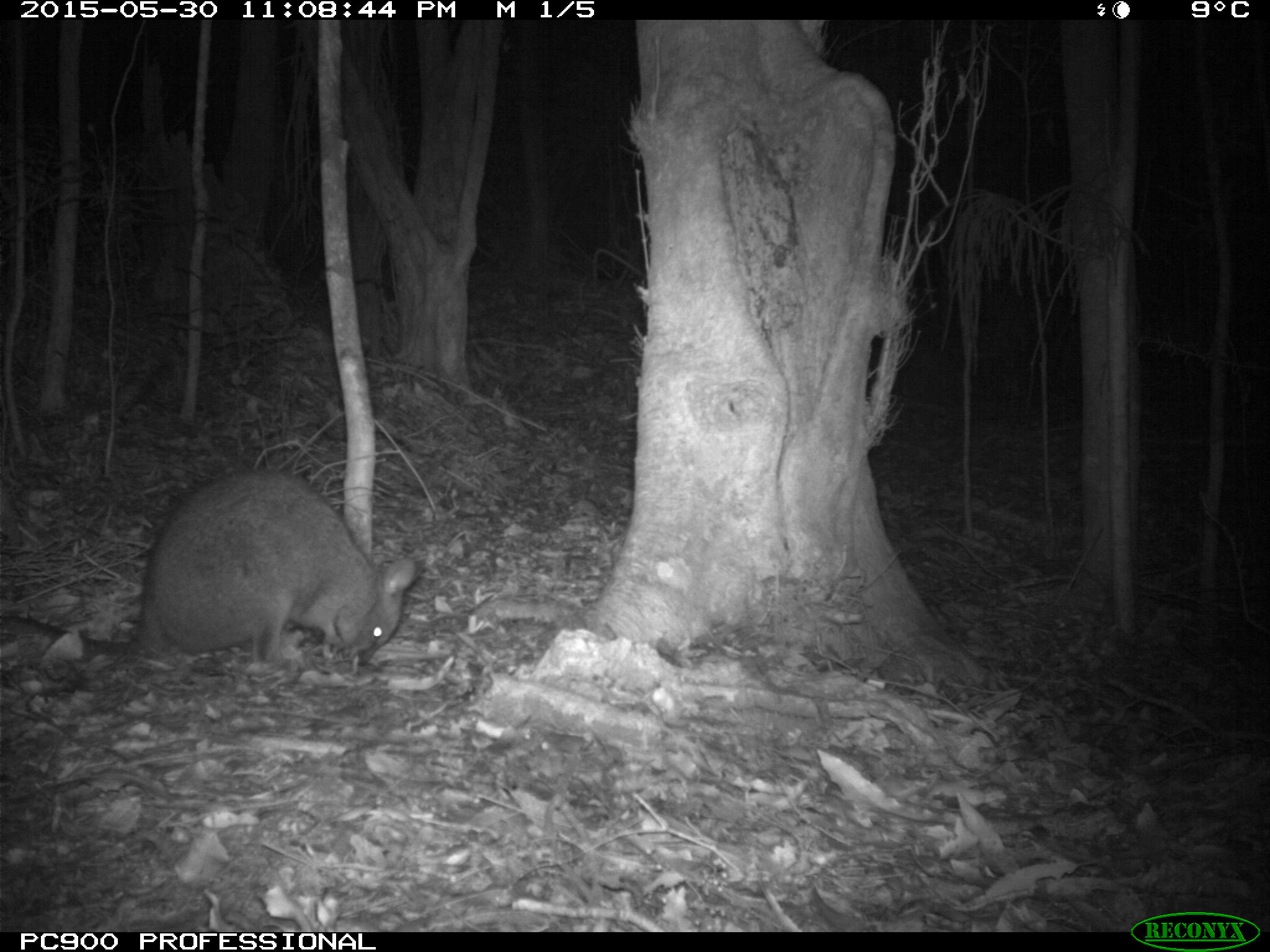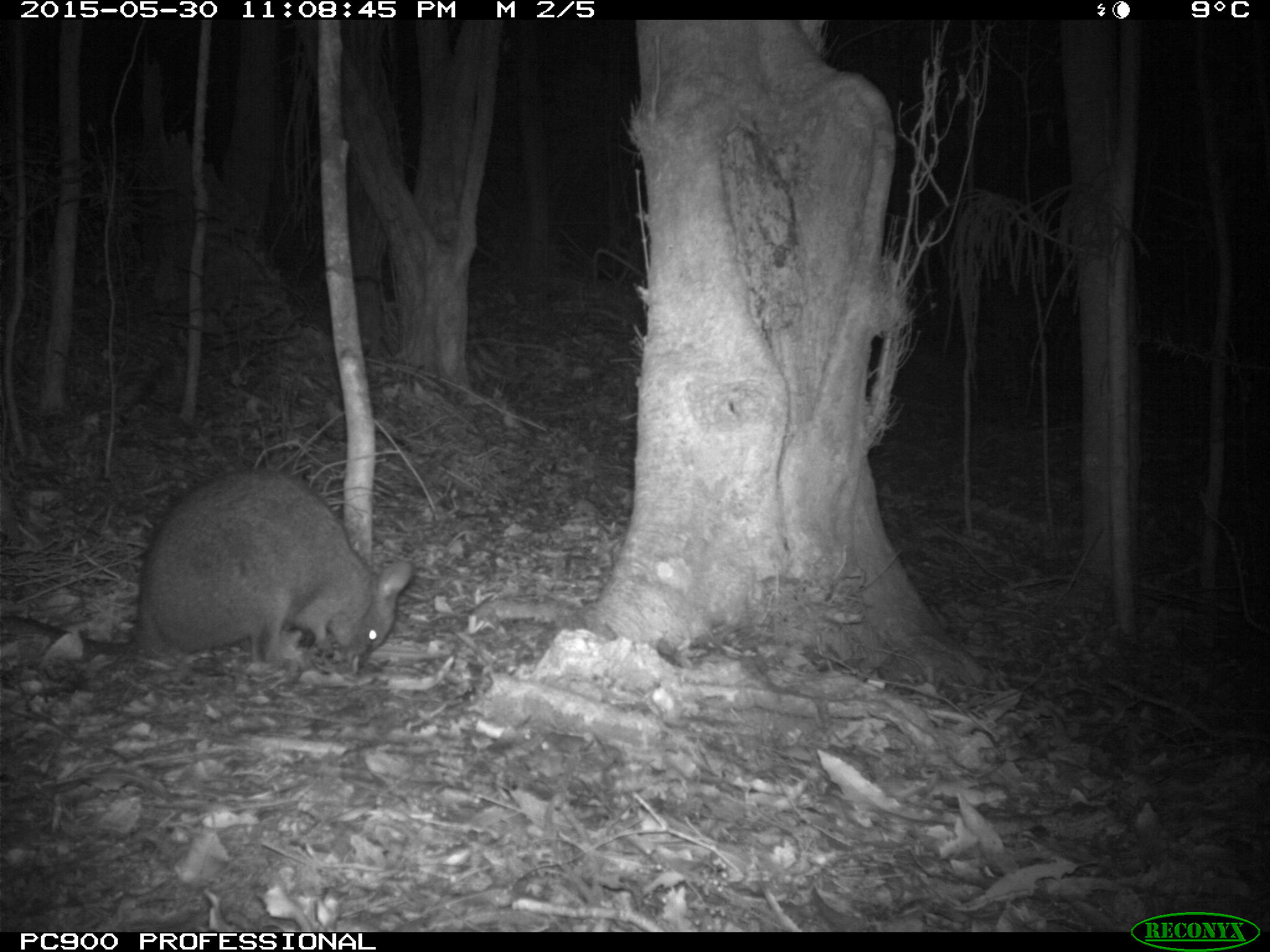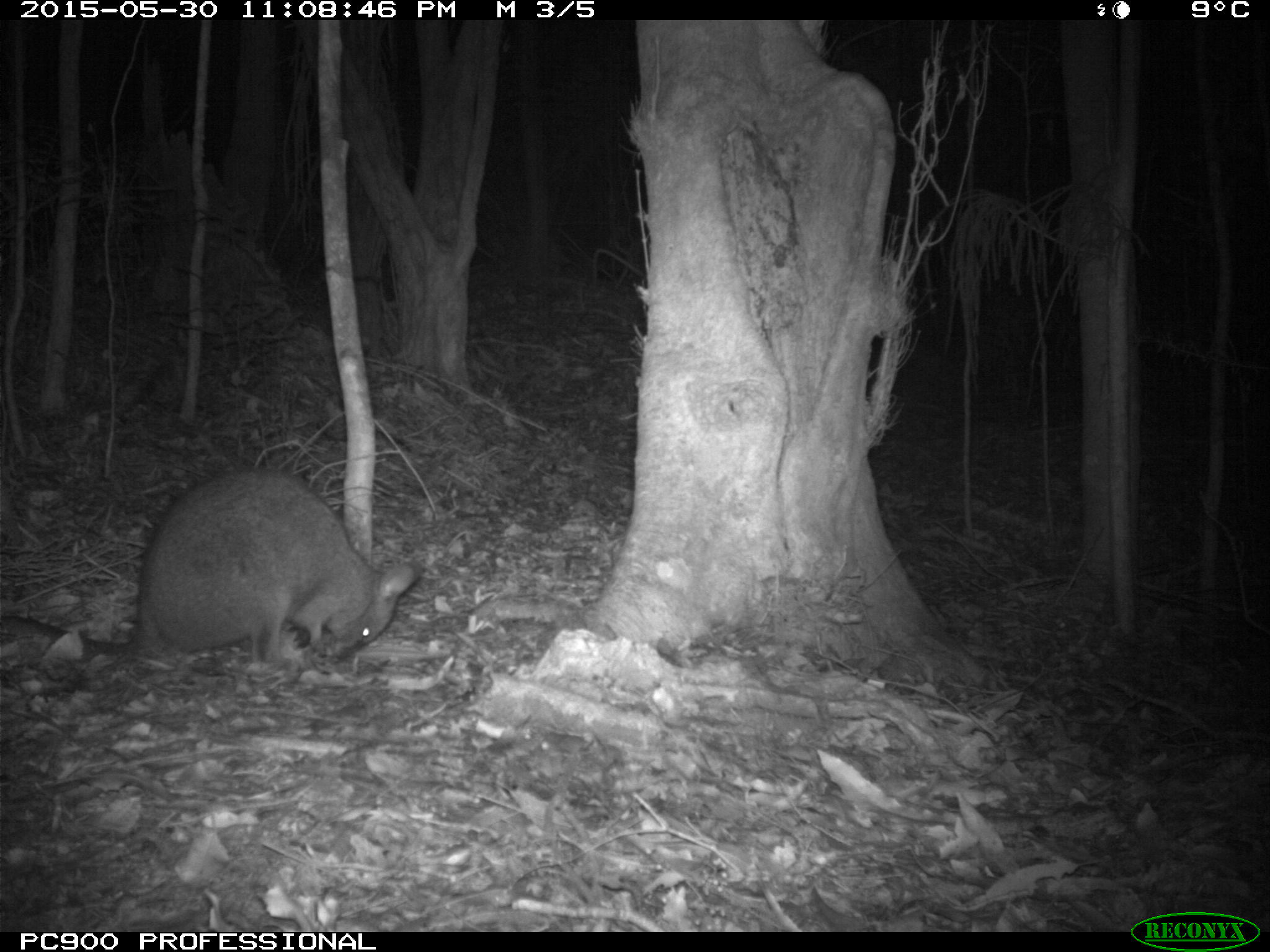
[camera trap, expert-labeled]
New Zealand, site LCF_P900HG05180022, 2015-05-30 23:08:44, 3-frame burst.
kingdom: Animalia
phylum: Chordata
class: Mammalia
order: Diprotodontia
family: Macropodidae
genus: Notamacropus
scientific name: Notamacropus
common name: wallaby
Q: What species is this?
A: Wallaby (Notamacropus).